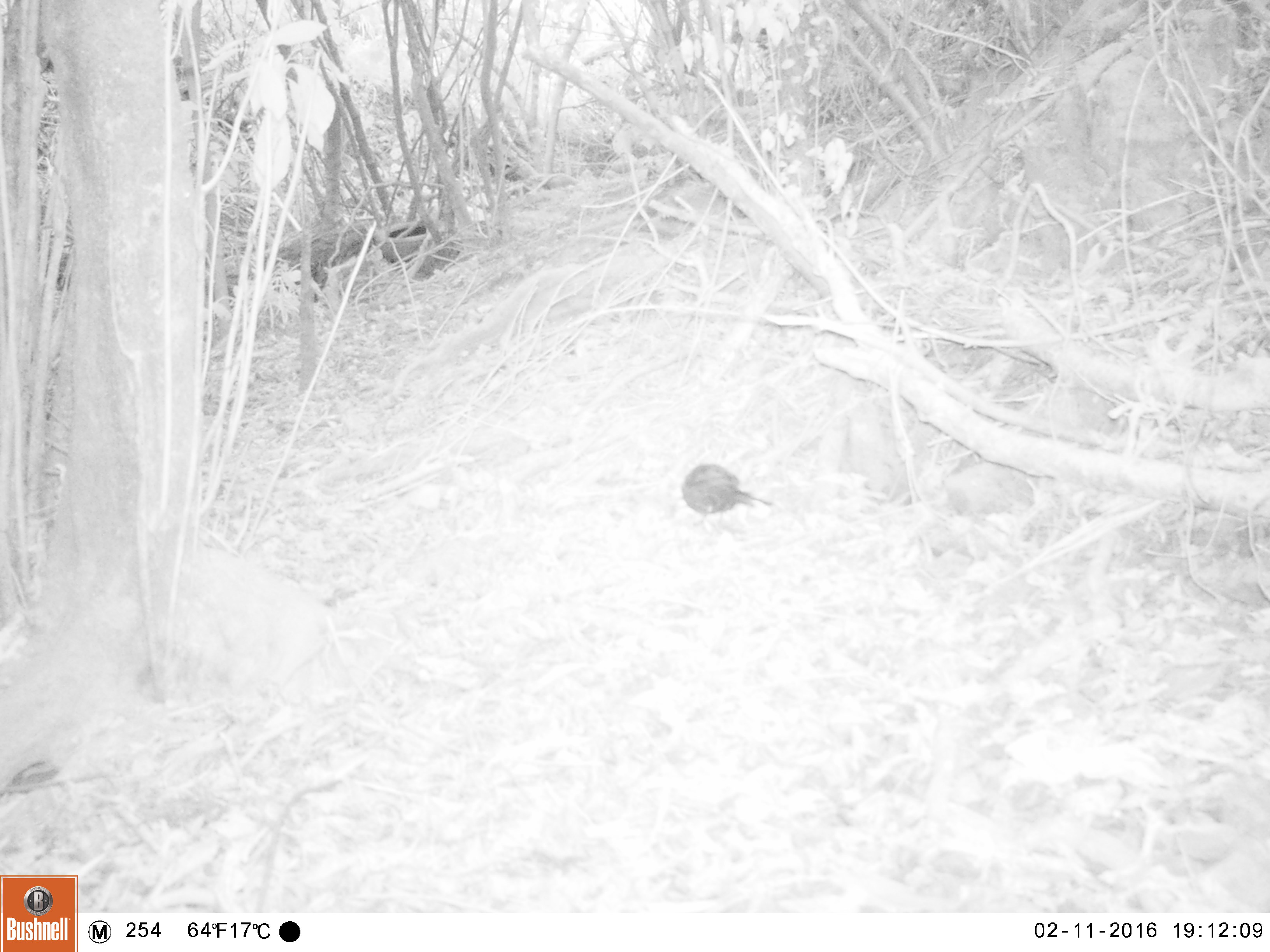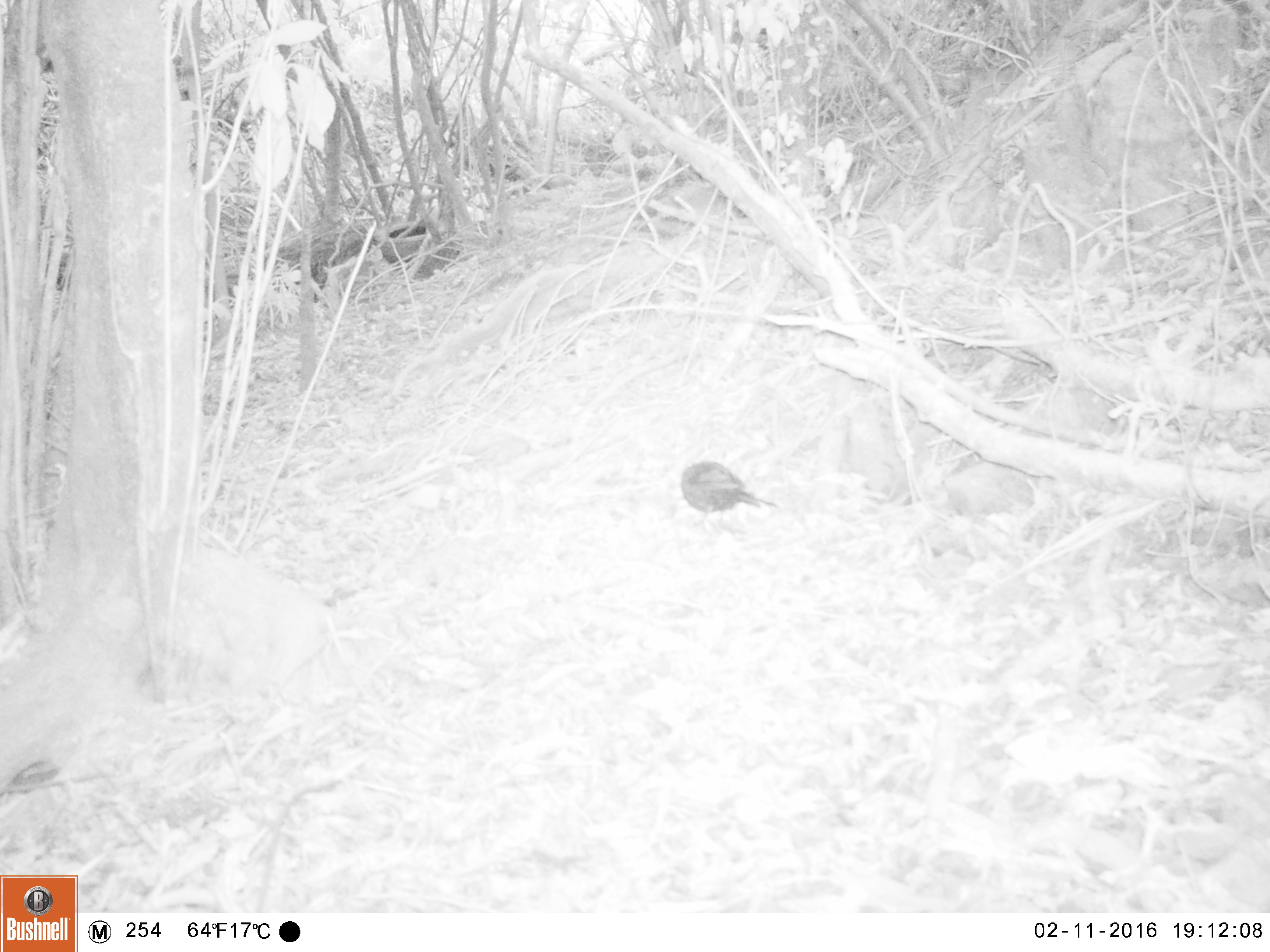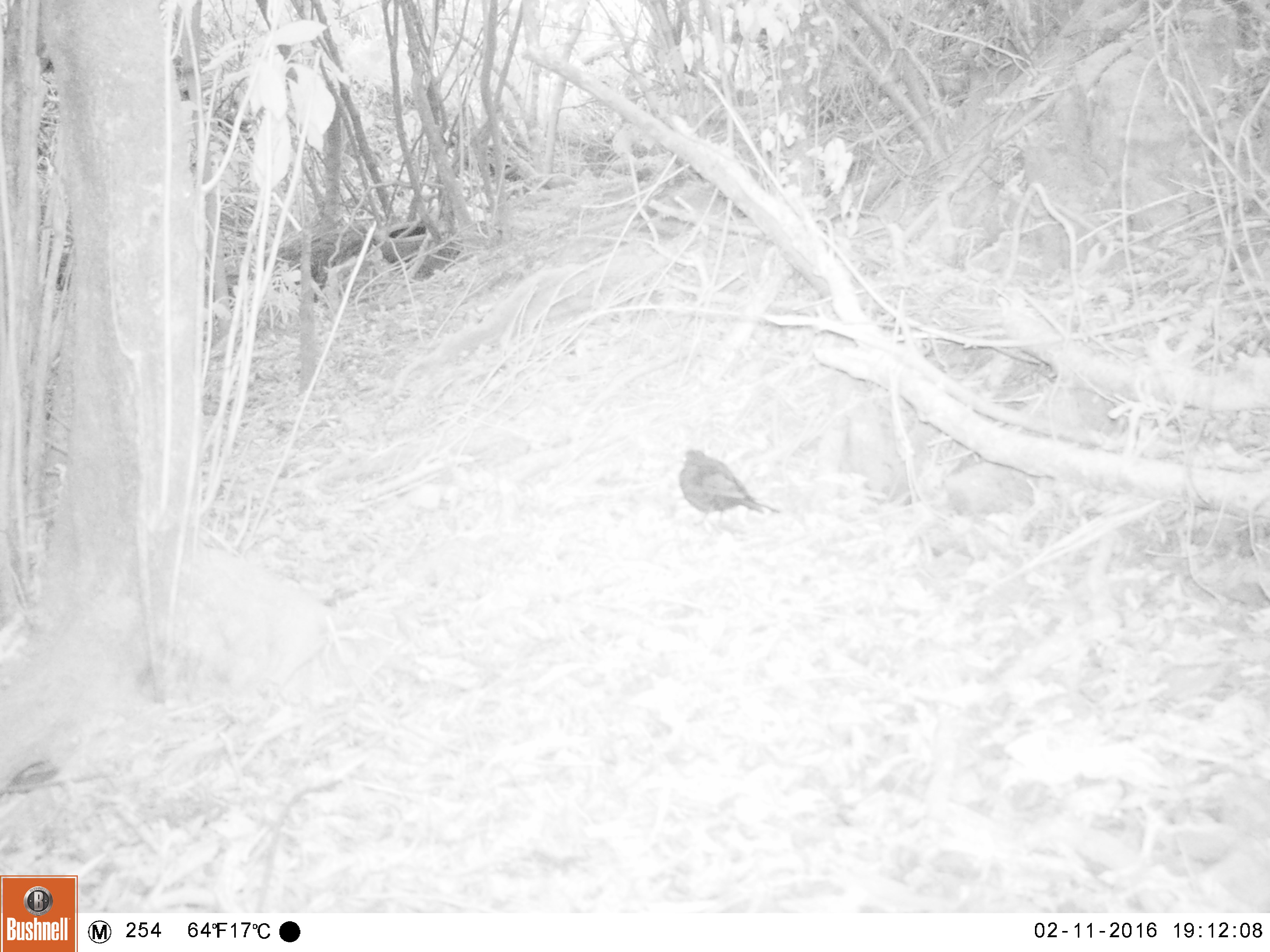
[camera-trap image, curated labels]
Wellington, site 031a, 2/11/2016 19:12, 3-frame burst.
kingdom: Animalia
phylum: Chordata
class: Aves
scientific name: Aves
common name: bird